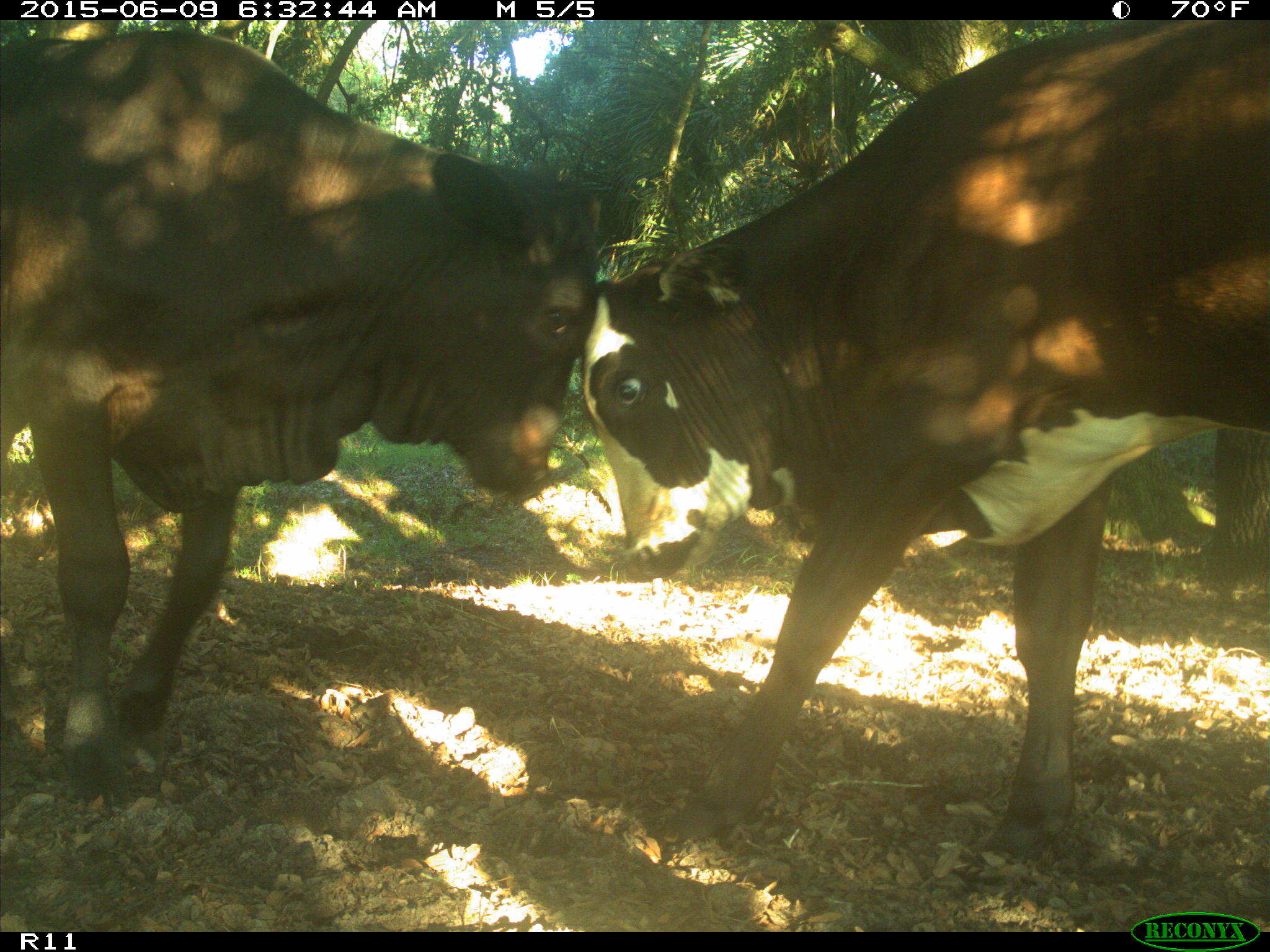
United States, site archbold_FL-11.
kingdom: Animalia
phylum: Chordata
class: Mammalia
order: Artiodactyla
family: Bovidae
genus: Bos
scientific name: Bos taurus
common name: domestic cow